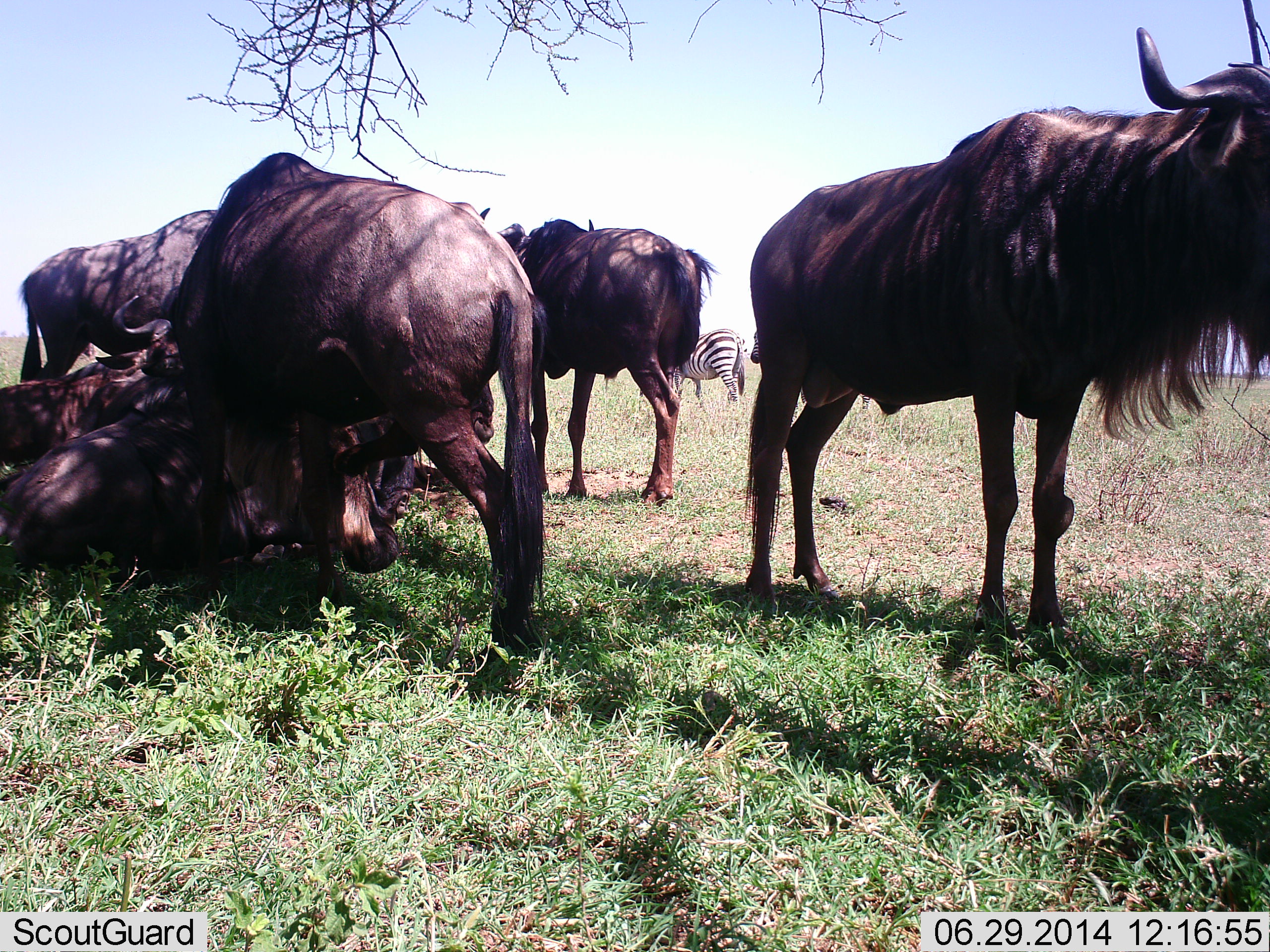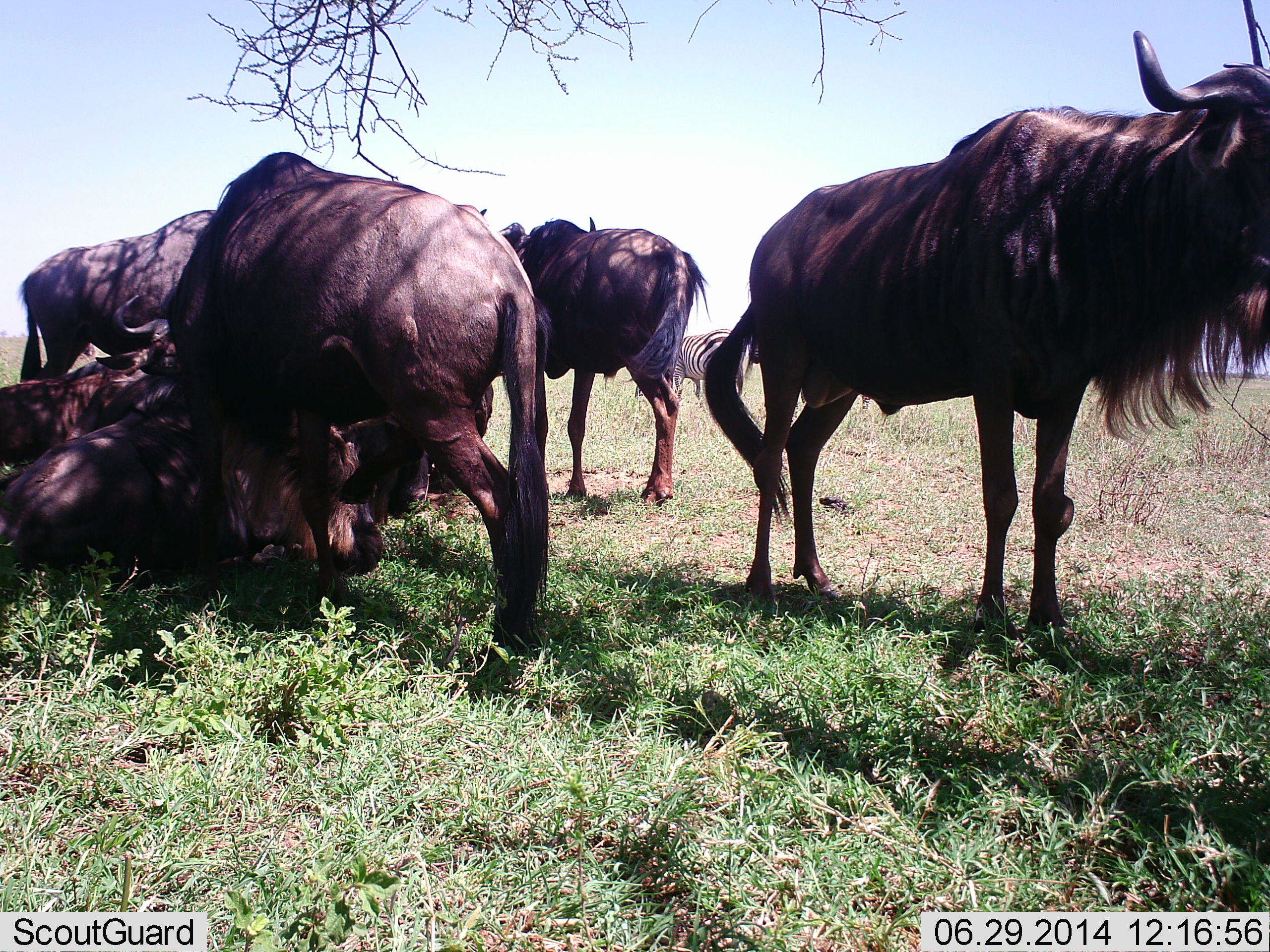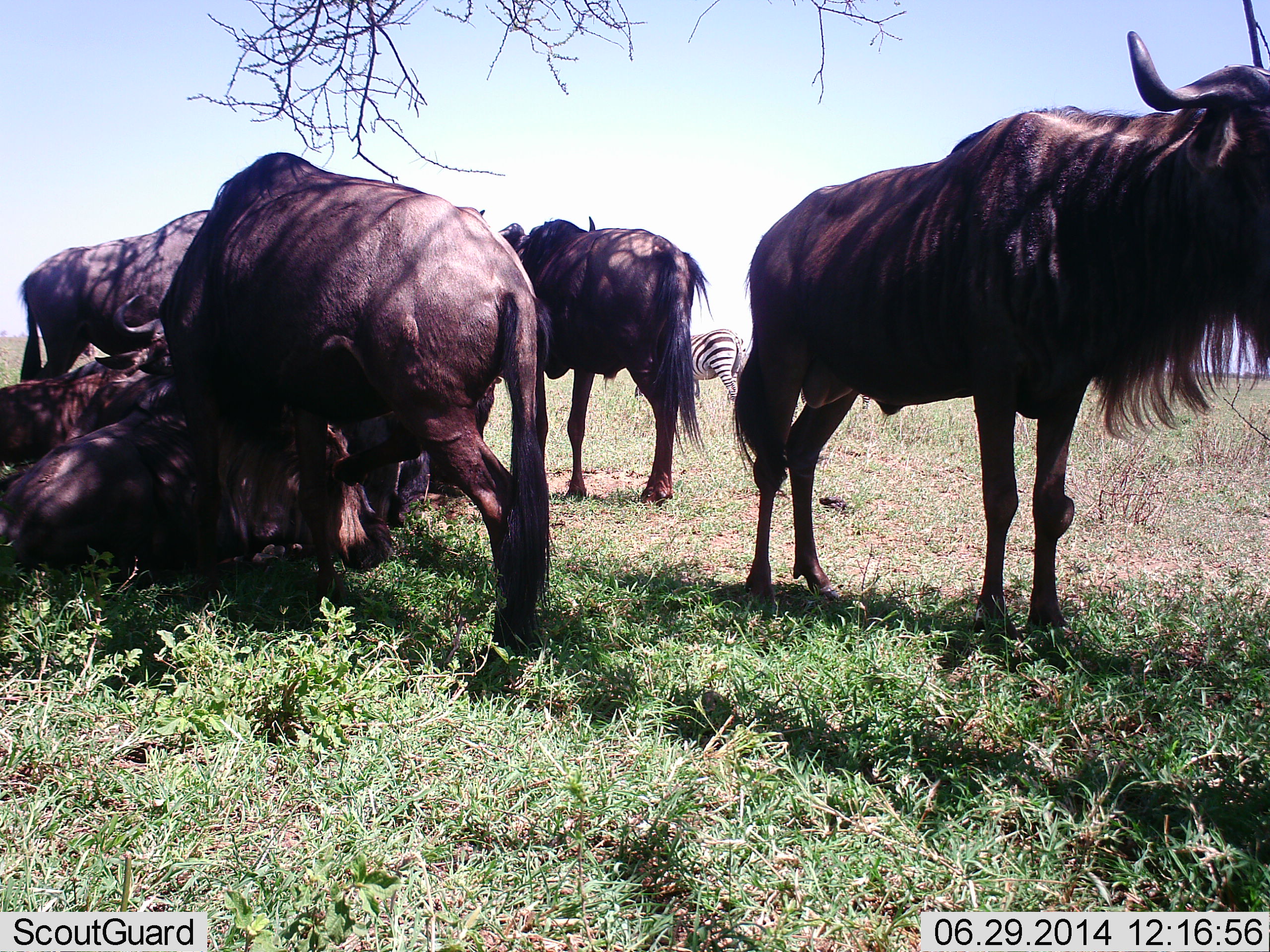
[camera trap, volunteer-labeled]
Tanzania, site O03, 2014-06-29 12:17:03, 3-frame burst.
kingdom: Animalia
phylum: Chordata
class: Mammalia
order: Artiodactyla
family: Bovidae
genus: Connochaetes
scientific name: Connochaetes taurinus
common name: blue wildebeest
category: wildebeest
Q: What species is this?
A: Wildebeest (blue wildebeest) (Connochaetes taurinus).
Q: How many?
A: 6.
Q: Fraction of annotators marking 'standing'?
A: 100%.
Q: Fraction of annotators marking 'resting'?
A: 100%.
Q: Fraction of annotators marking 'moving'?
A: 18%.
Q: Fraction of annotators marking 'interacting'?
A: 0%.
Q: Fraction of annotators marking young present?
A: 0%.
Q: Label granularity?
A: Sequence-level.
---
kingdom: Animalia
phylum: Chordata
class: Mammalia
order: Perissodactyla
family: Equidae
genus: Equus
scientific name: Equus quagga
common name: plains zebra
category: zebra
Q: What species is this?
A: Zebra (plains zebra) (Equus quagga).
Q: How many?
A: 1.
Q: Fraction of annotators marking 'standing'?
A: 80%.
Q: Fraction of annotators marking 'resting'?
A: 0%.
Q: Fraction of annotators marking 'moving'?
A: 0%.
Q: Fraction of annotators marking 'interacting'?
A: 0%.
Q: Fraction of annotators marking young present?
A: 0%.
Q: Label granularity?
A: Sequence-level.